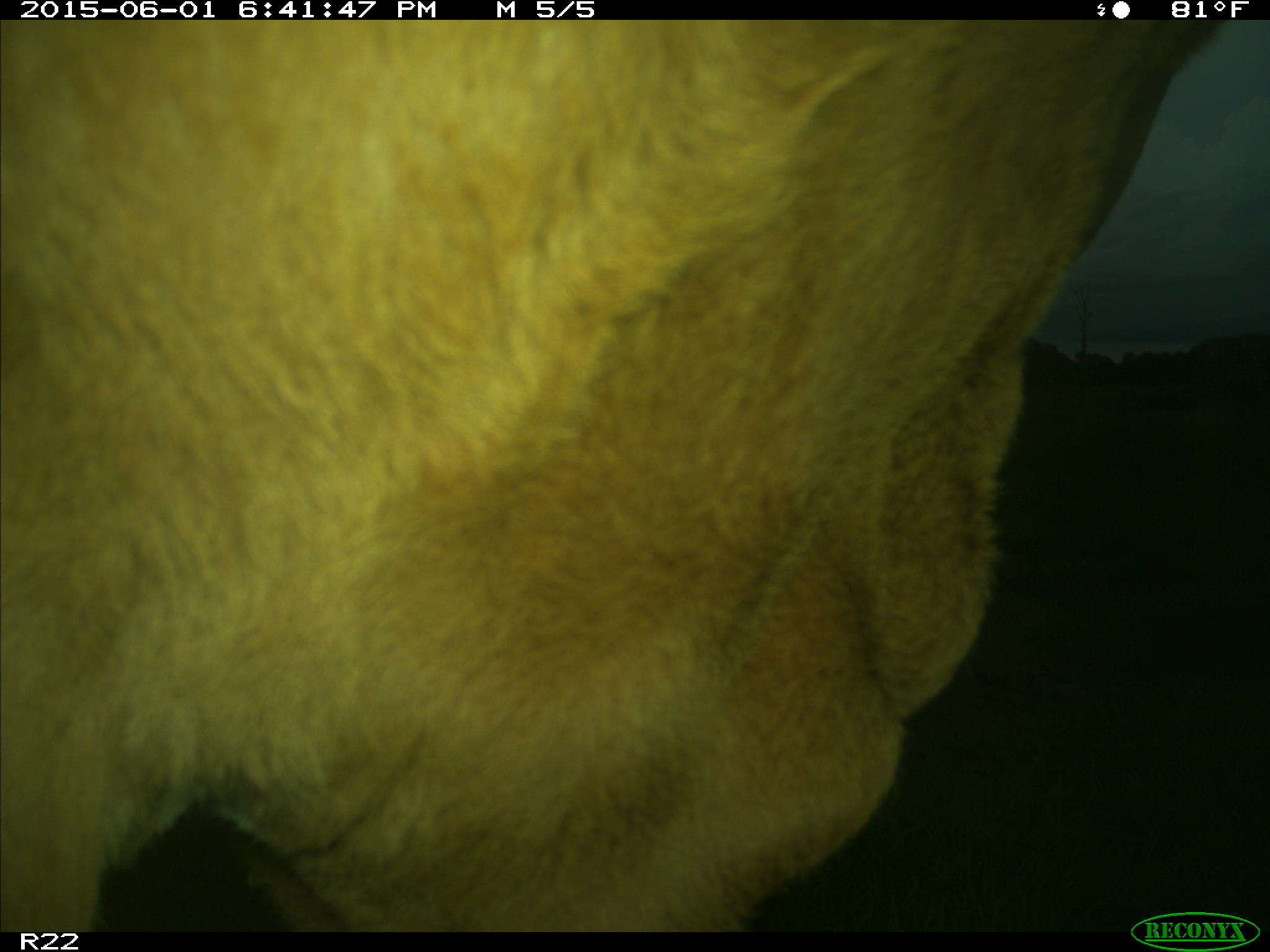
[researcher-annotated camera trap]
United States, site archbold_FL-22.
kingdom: Animalia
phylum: Chordata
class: Mammalia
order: Artiodactyla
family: Bovidae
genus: Bos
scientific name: Bos taurus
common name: domestic cow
Bos taurus (domestic cow).